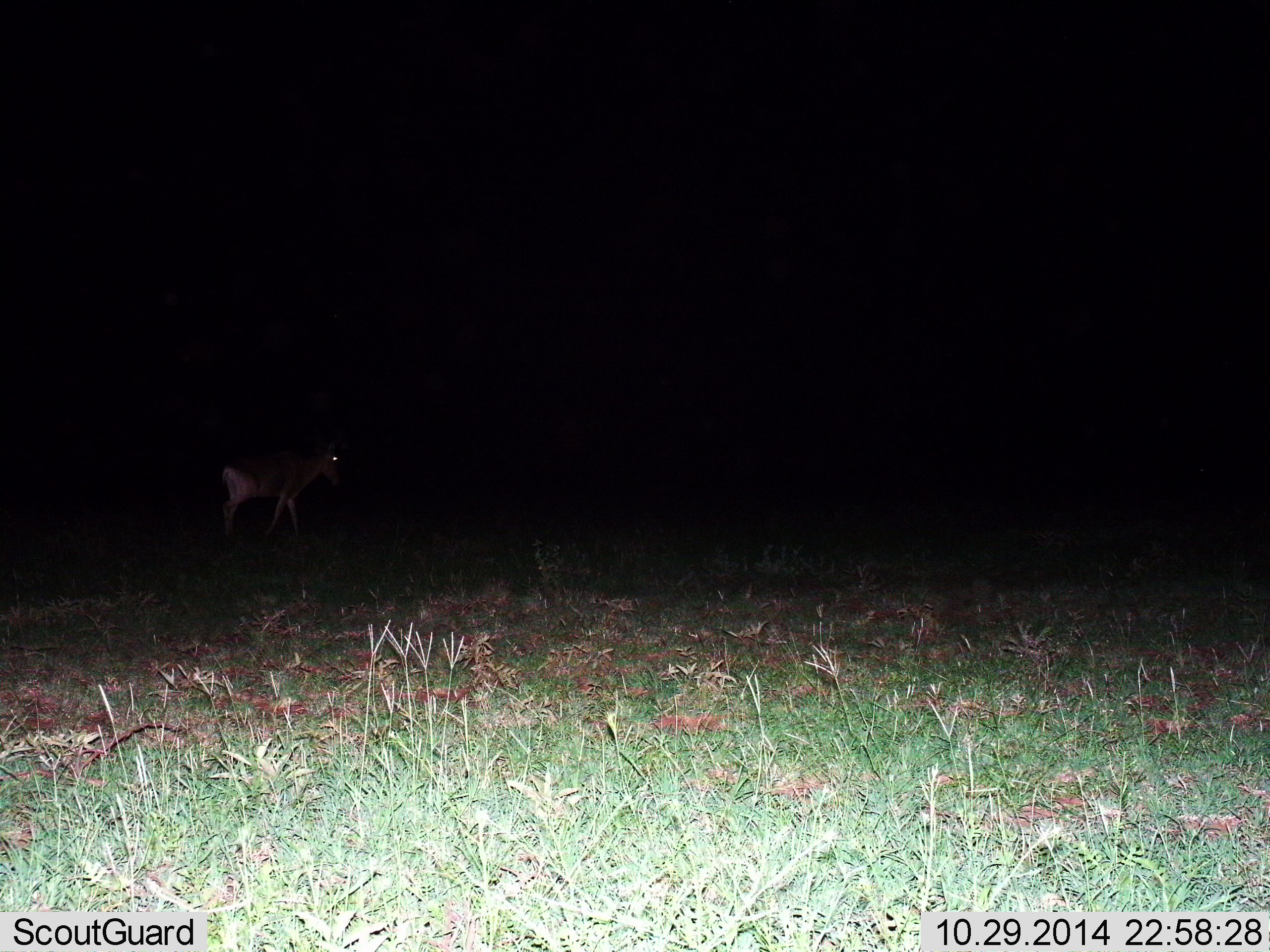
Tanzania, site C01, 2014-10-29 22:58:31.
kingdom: Animalia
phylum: Chordata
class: Mammalia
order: Artiodactyla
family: Bovidae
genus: Alcelaphus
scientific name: Alcelaphus buselaphus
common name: hartebeest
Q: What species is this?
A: Hartebeest (Alcelaphus buselaphus).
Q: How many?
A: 1.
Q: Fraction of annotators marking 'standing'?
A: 0%.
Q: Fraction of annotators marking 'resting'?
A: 0%.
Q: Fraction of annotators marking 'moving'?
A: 100%.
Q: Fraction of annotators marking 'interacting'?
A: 0%.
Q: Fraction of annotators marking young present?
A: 0%.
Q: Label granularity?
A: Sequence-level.